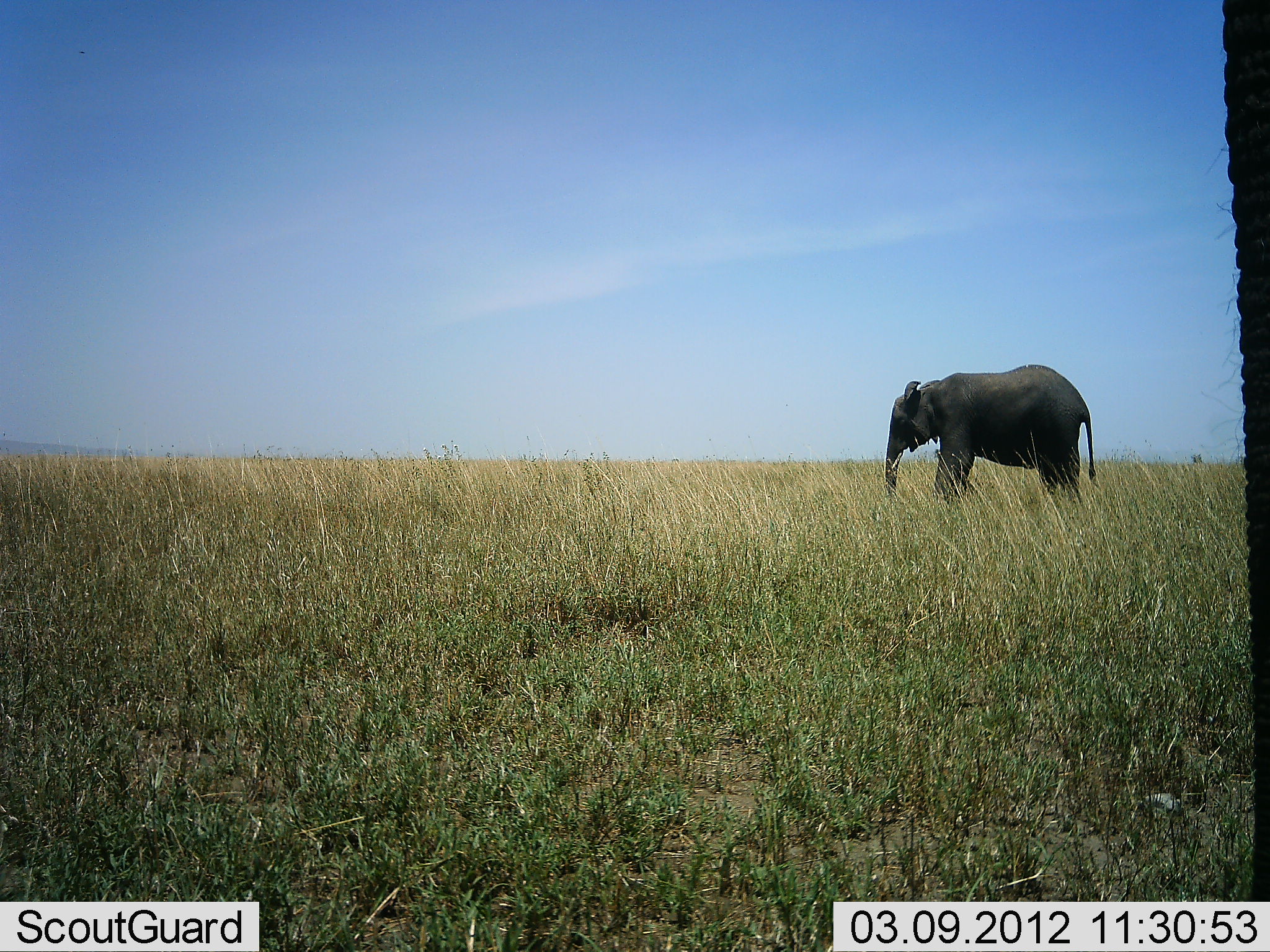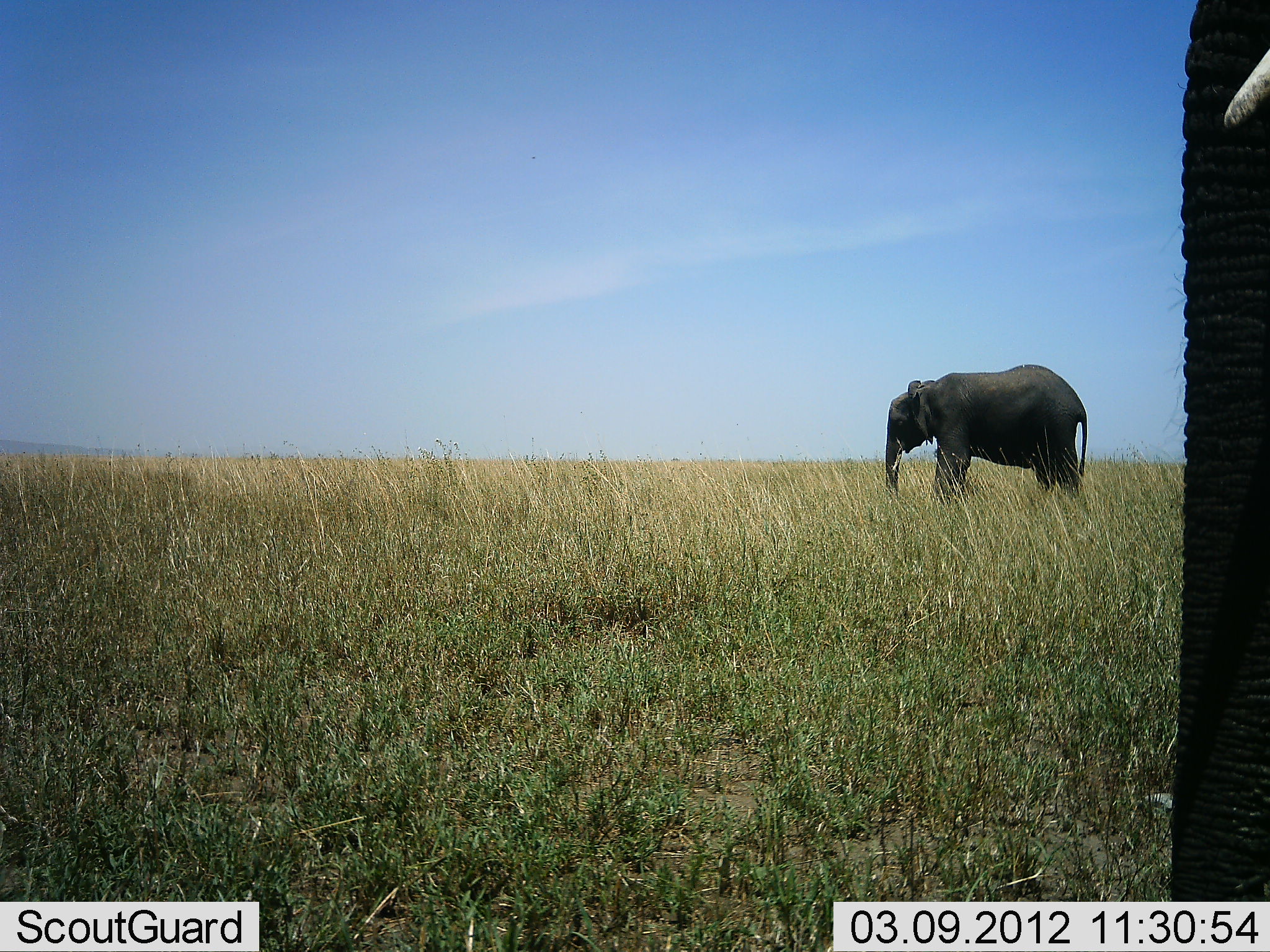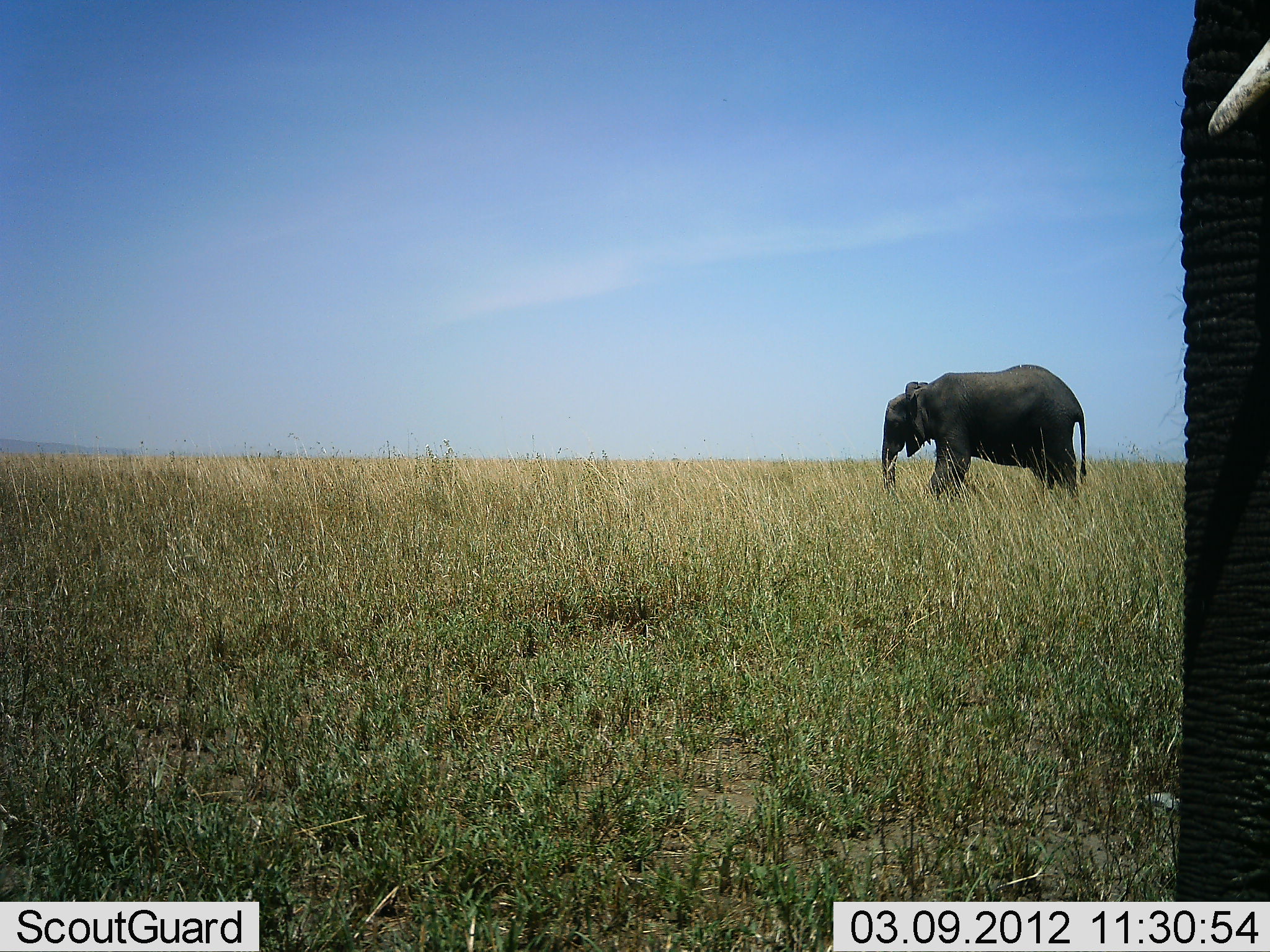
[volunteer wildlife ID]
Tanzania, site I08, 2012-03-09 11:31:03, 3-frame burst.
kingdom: Animalia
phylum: Chordata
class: Mammalia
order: Proboscidea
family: Elephantidae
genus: Loxodonta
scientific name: Loxodonta africana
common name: african bush elephant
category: elephant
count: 2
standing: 68%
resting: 0%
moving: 18%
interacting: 0%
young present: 0%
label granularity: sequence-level